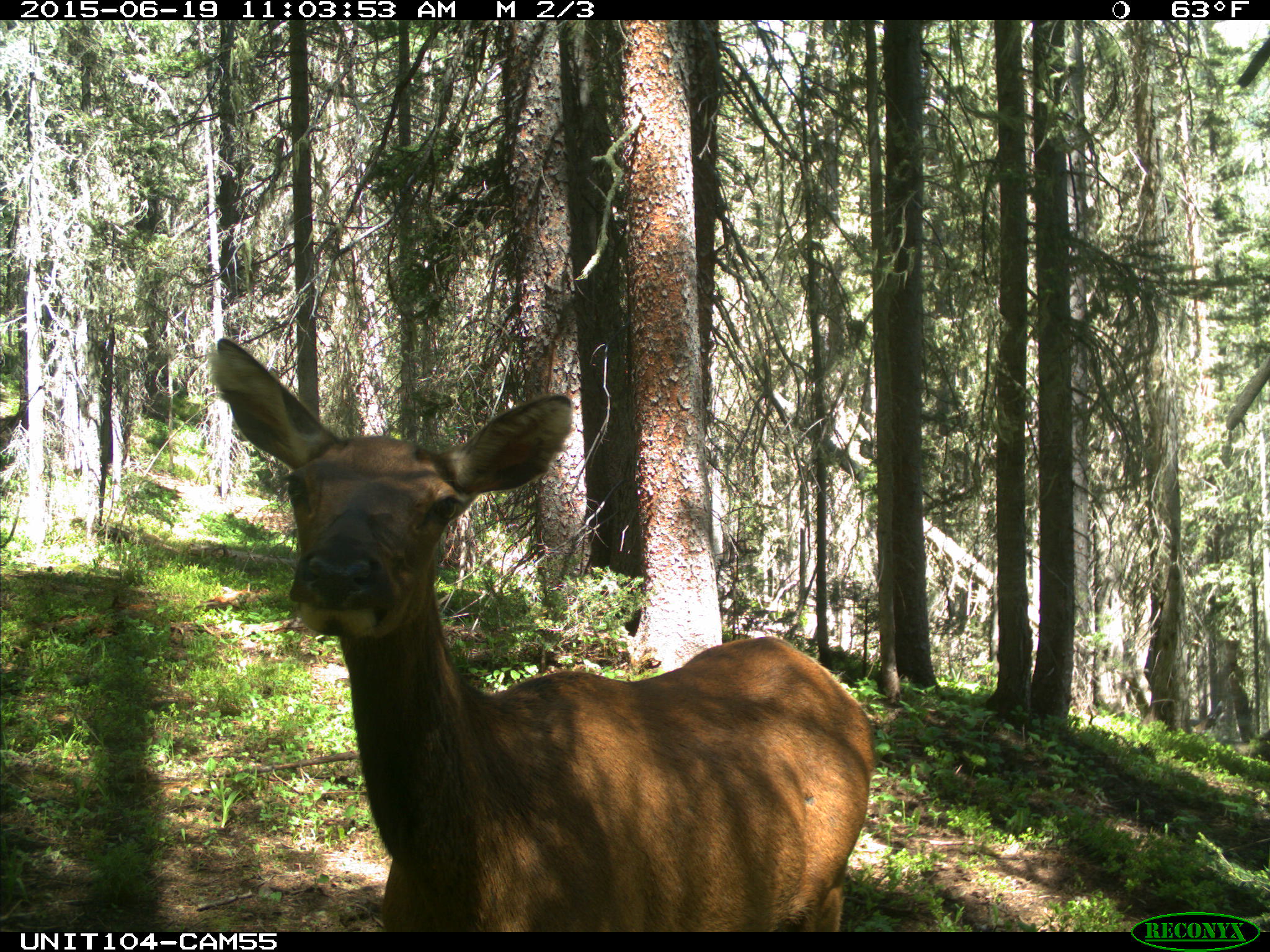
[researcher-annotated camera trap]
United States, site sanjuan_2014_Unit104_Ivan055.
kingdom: Animalia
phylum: Chordata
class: Mammalia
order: Artiodactyla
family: Cervidae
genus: Cervus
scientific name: Cervus elaphus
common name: red deer